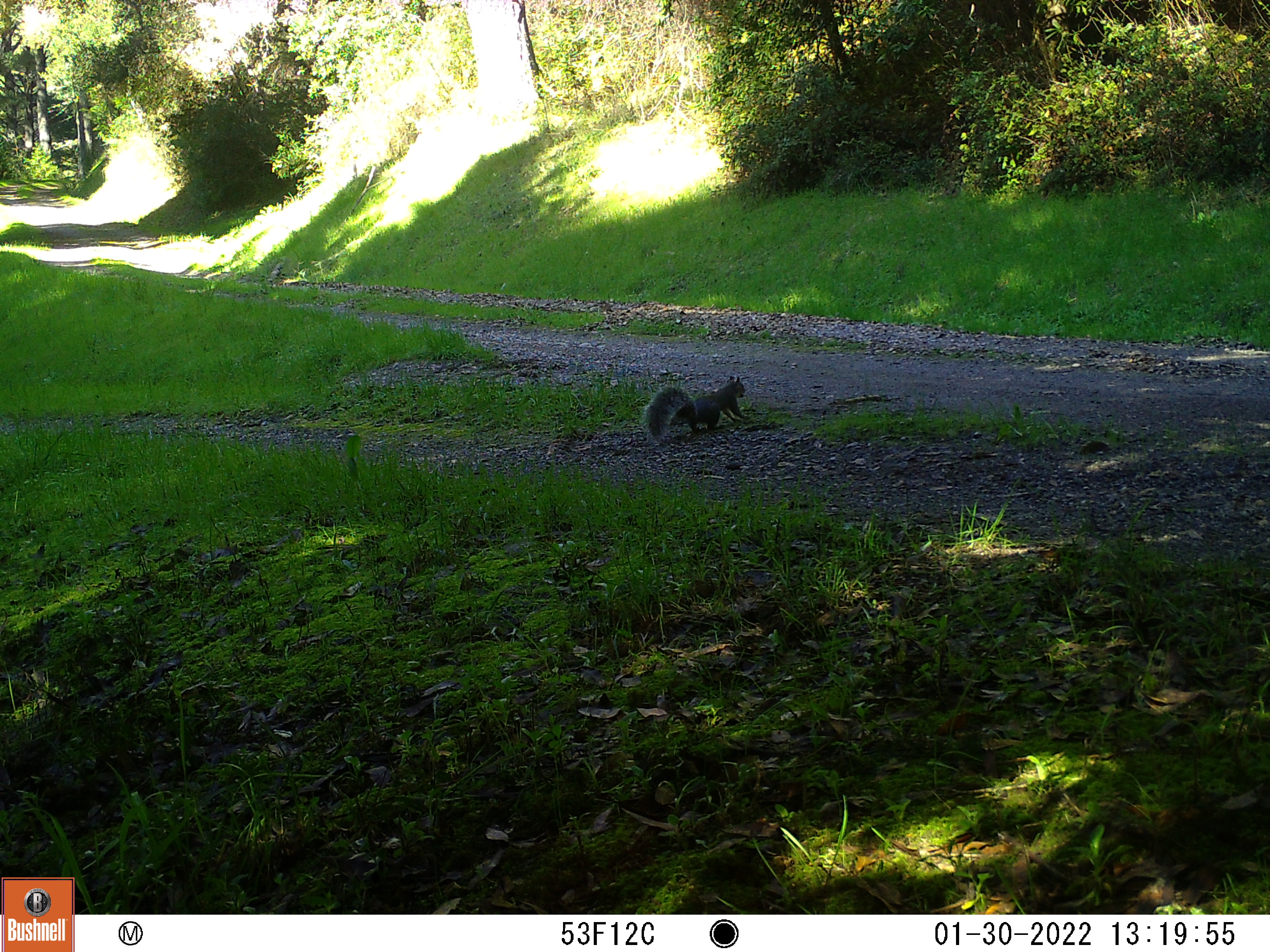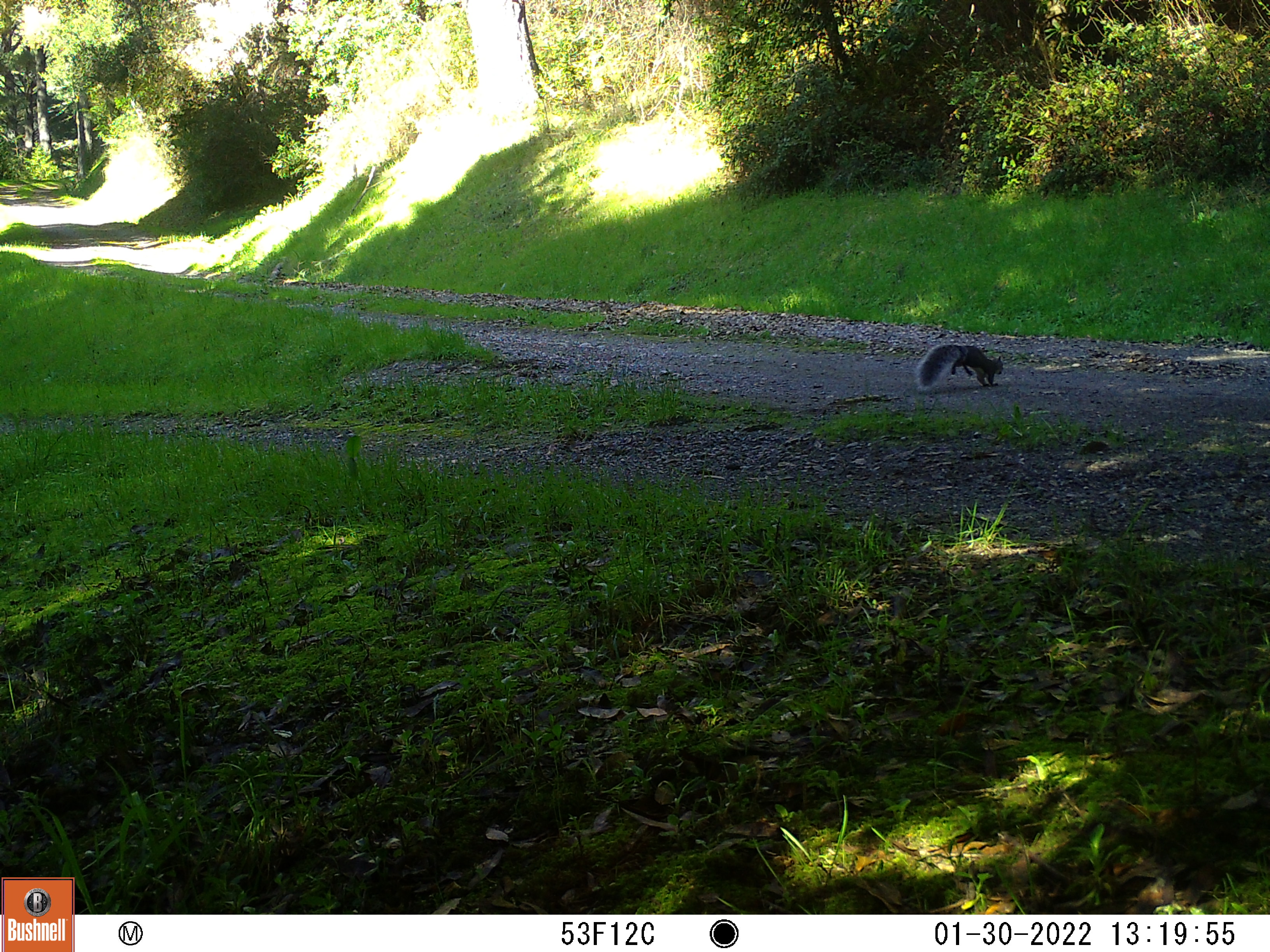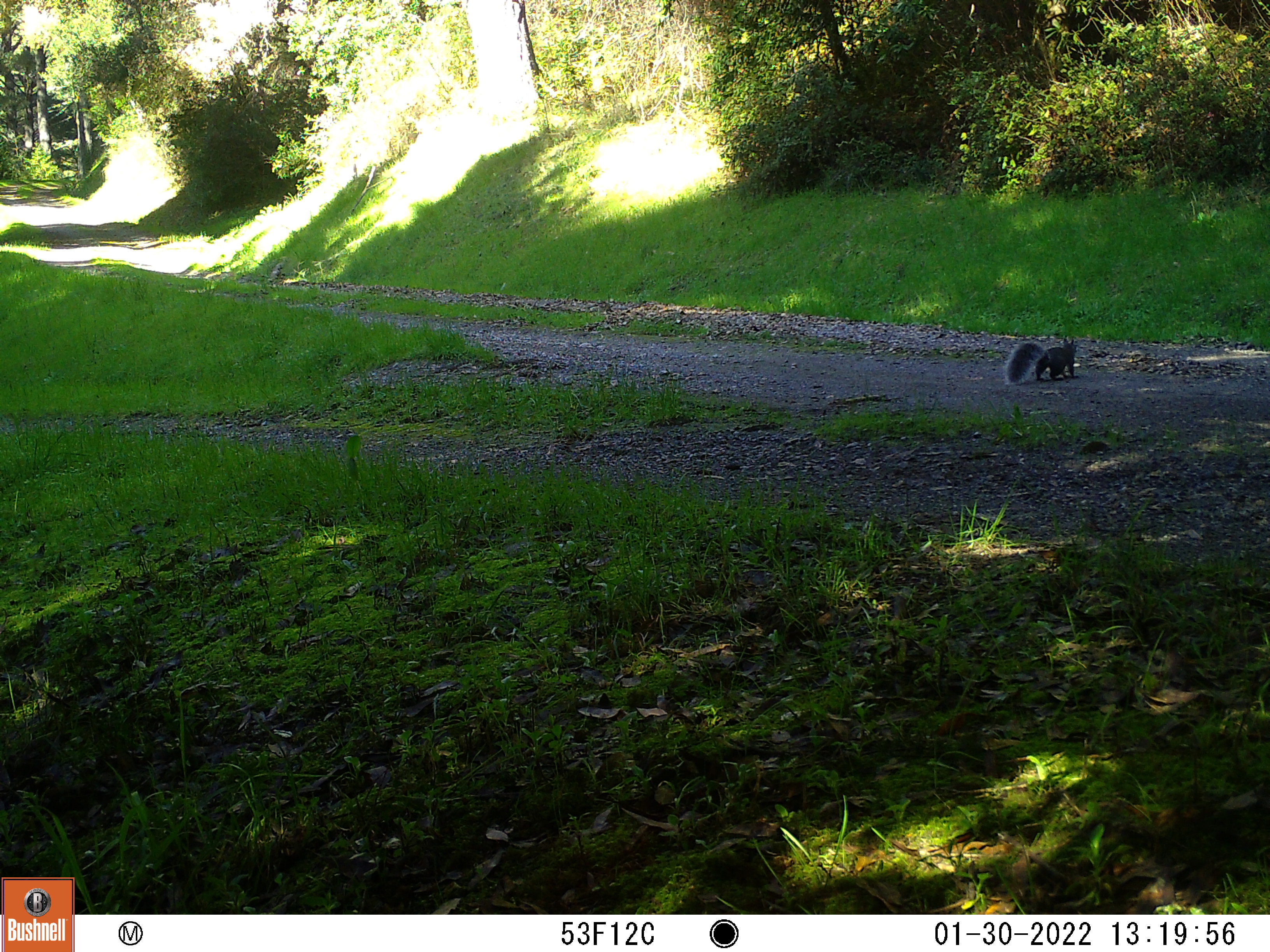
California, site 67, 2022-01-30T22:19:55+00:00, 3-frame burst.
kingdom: Animalia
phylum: Chordata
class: Mammalia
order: Rodentia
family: Sciuridae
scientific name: Sciuridae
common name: squirrel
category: unknown squirrel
Unknown squirrel (squirrel) (Sciuridae).